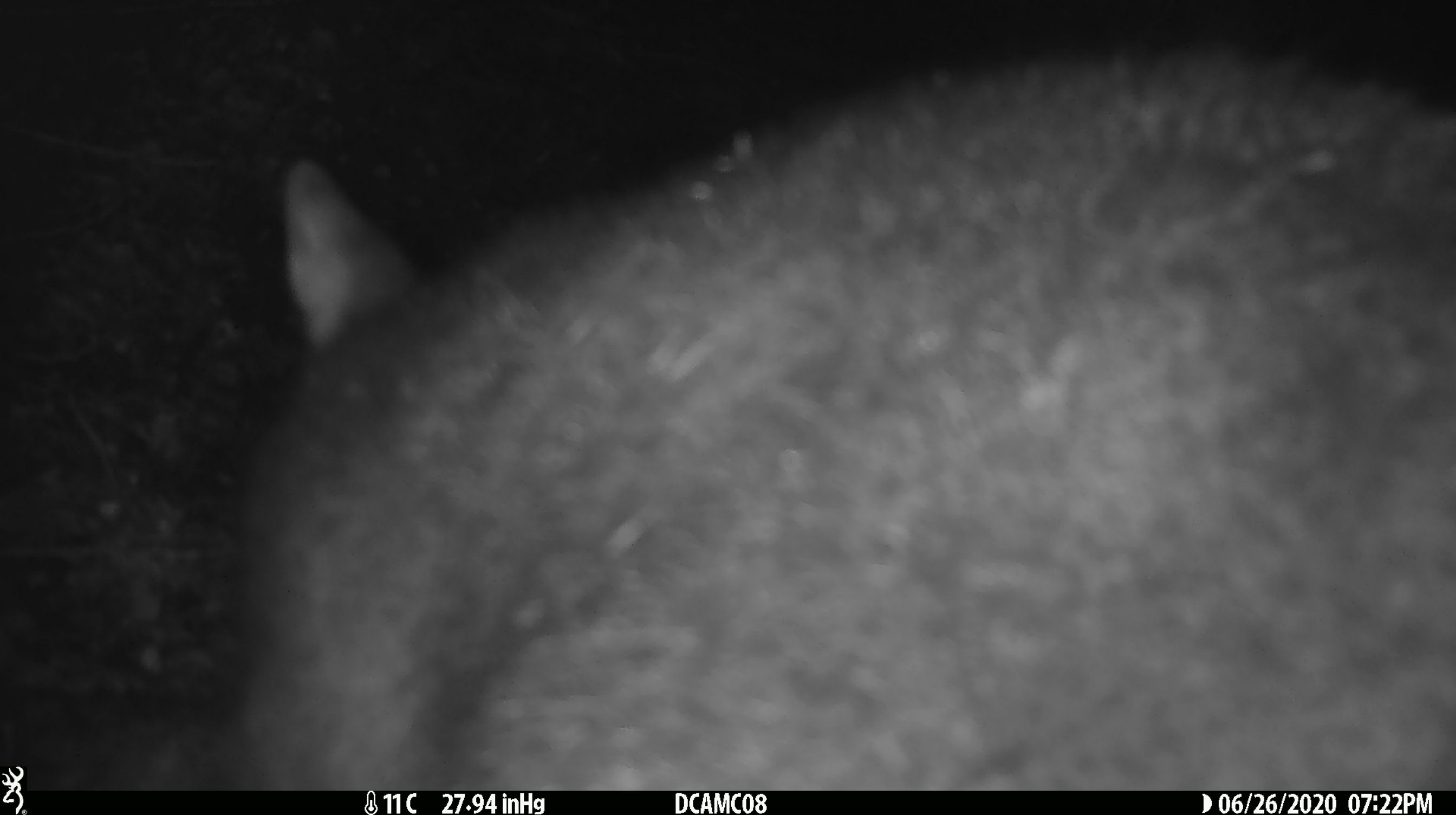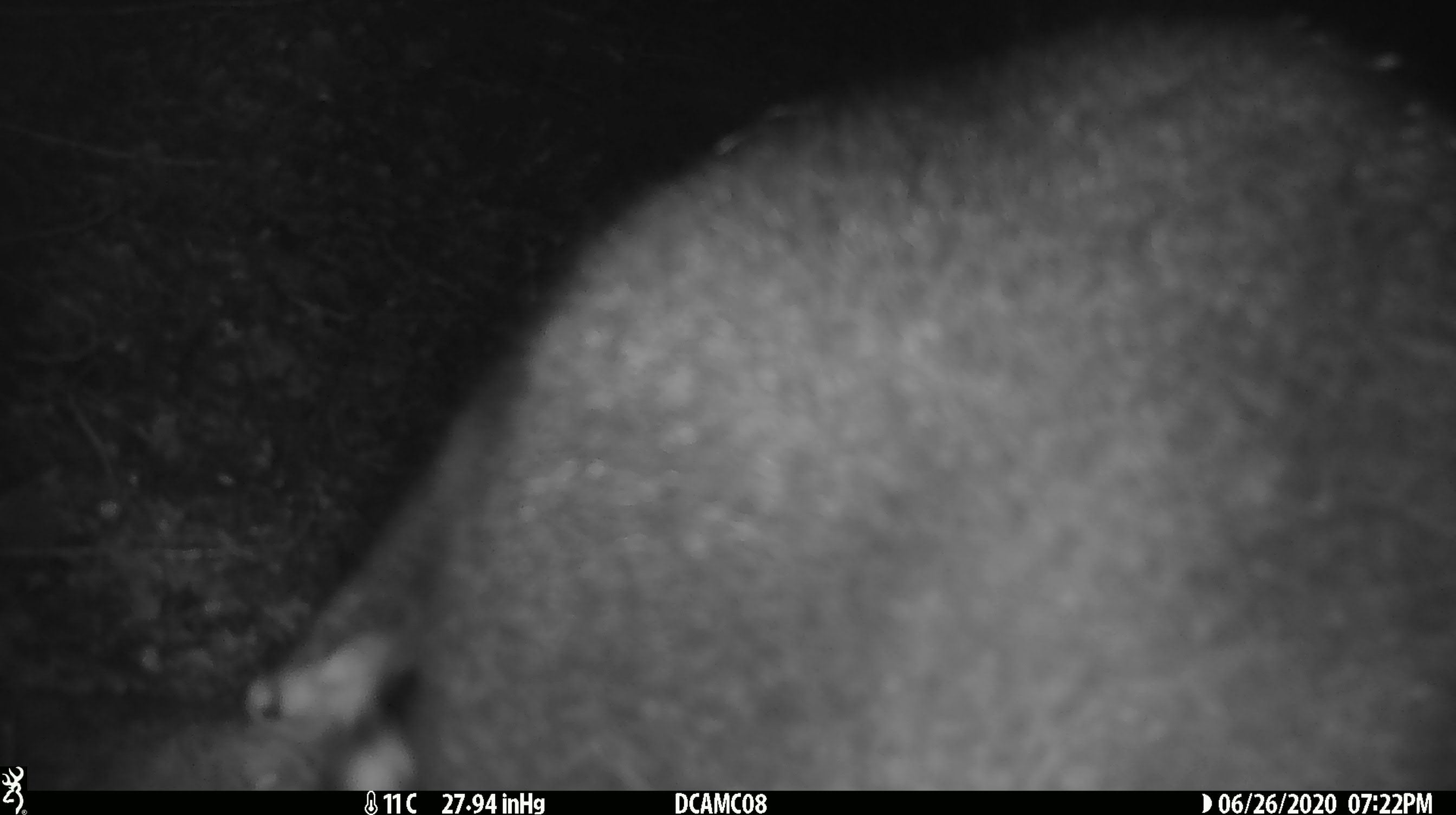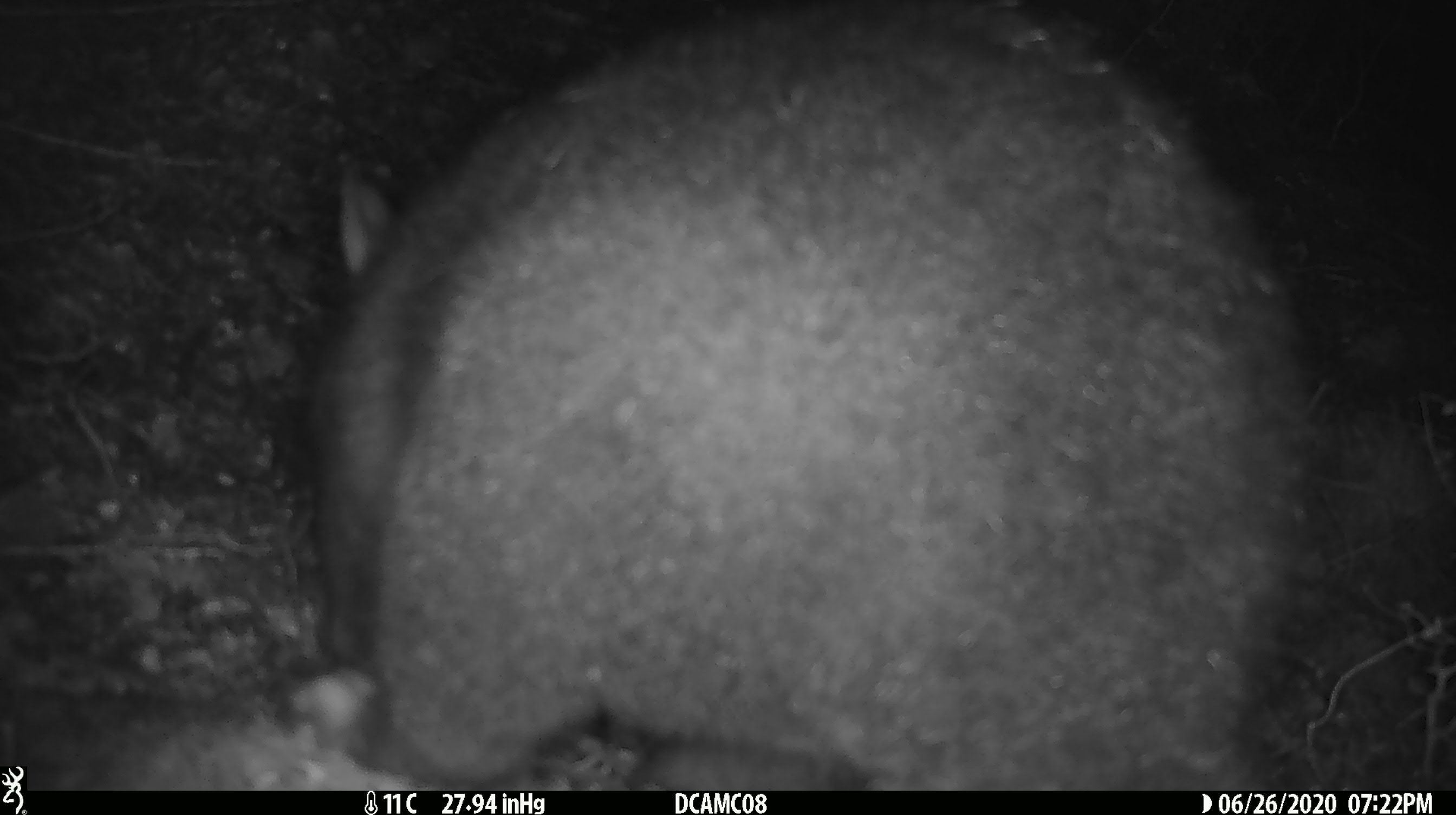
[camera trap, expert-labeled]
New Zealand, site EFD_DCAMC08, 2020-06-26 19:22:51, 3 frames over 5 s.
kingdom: Animalia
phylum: Chordata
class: Mammalia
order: Diprotodontia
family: Phalangeridae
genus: Trichosurus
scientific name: Trichosurus vulpecula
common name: common brushtail possum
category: possum